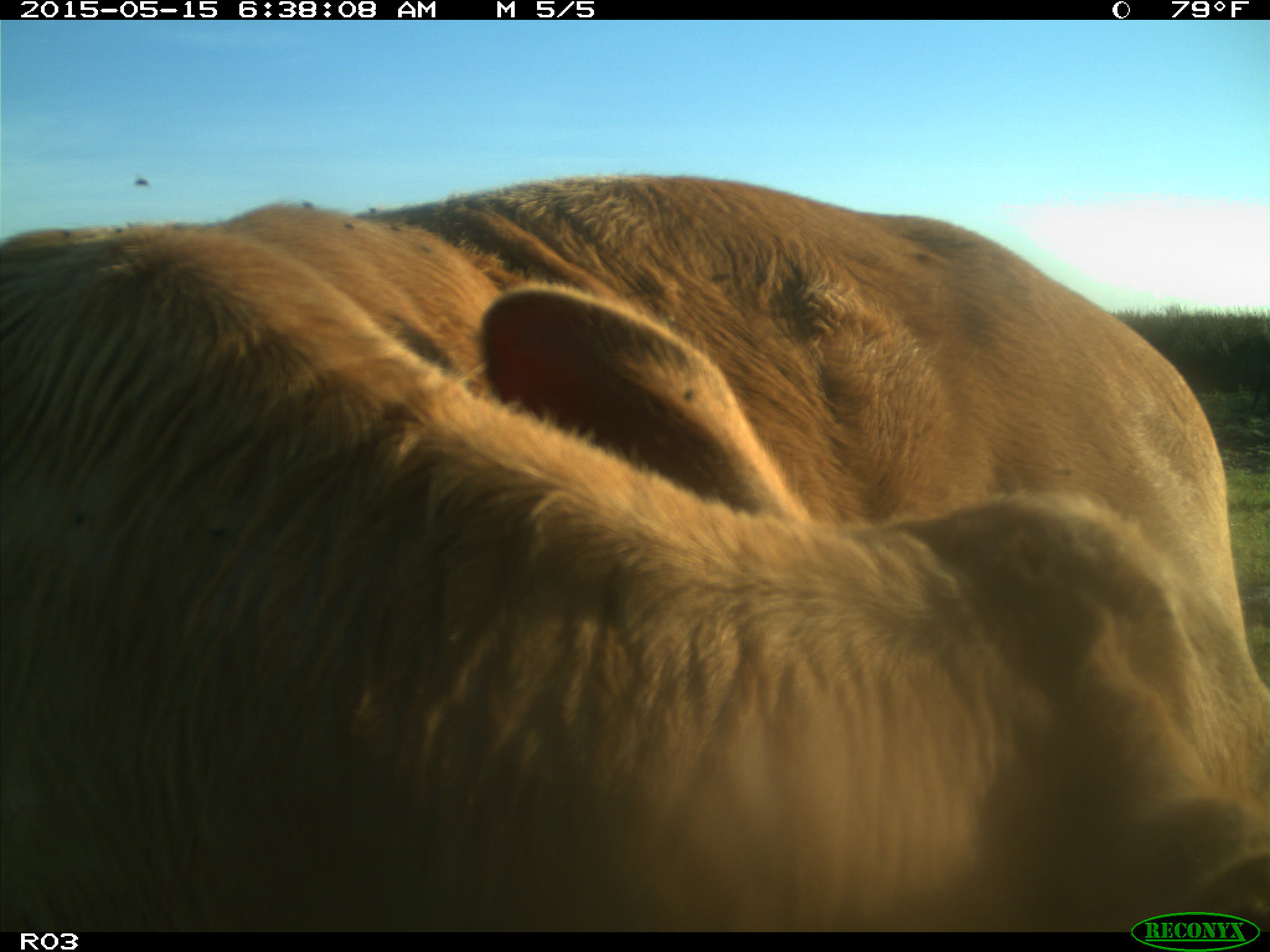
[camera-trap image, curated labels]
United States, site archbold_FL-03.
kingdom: Animalia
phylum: Chordata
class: Mammalia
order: Artiodactyla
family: Bovidae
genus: Bos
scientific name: Bos taurus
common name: domestic cow